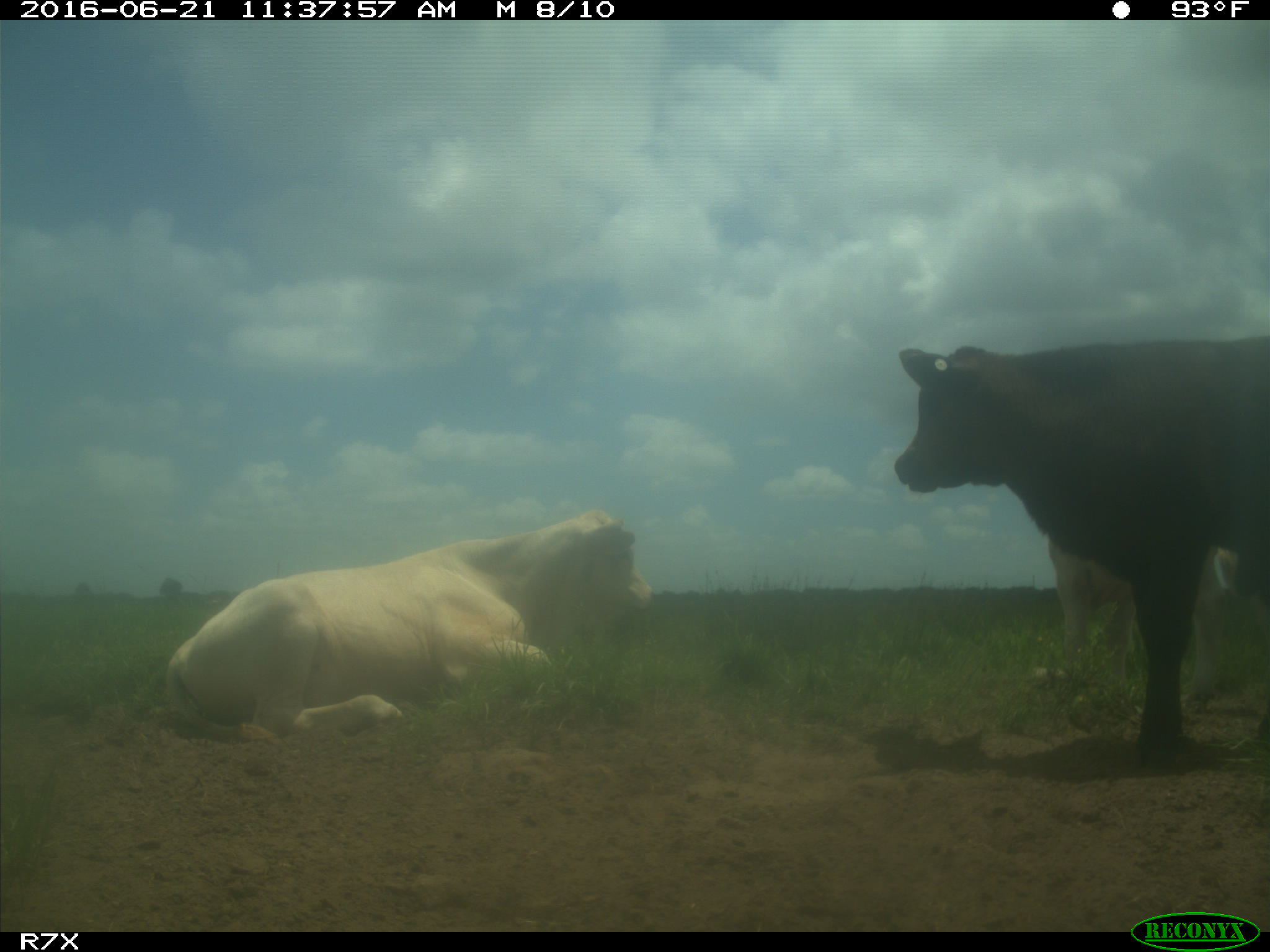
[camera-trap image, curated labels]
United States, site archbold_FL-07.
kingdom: Animalia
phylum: Chordata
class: Mammalia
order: Artiodactyla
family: Bovidae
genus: Bos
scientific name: Bos taurus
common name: domestic cow